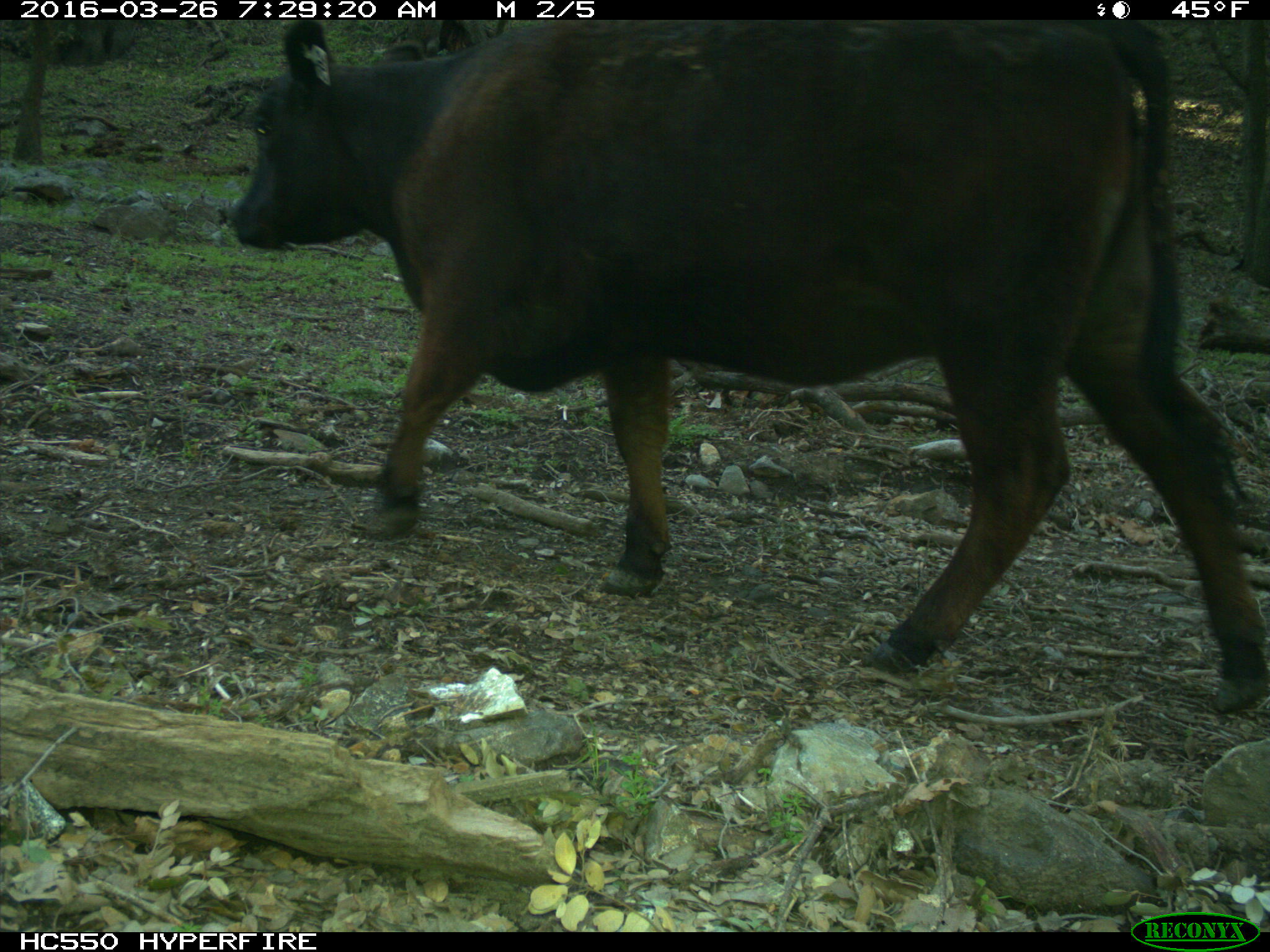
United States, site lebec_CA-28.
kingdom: Animalia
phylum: Chordata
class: Mammalia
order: Artiodactyla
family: Bovidae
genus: Bos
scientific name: Bos taurus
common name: domestic cow